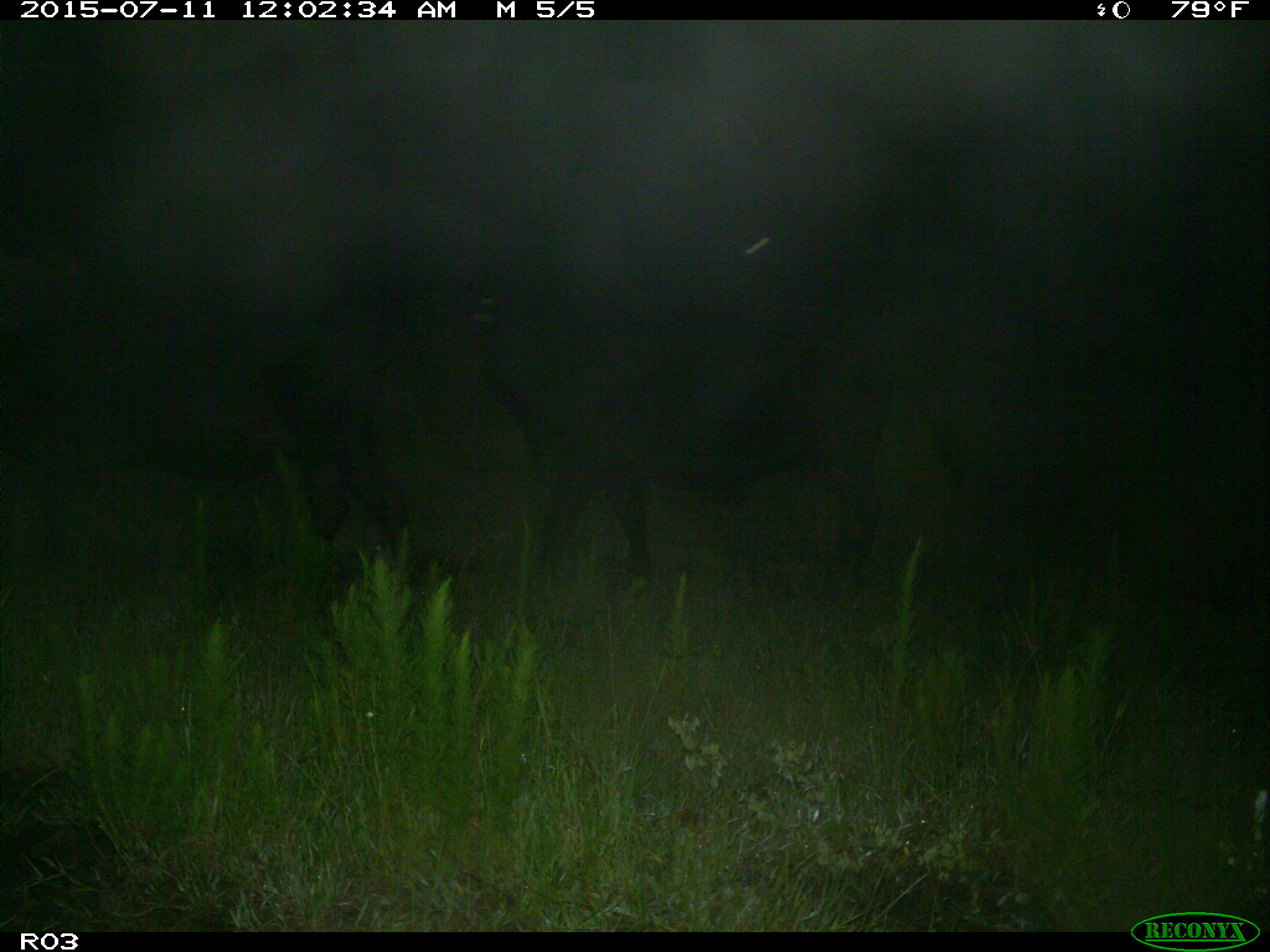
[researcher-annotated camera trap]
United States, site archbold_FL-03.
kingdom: Animalia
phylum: Chordata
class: Mammalia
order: Artiodactyla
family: Bovidae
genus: Bos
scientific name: Bos taurus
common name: domestic cow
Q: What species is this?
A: Bos taurus (domestic cow).